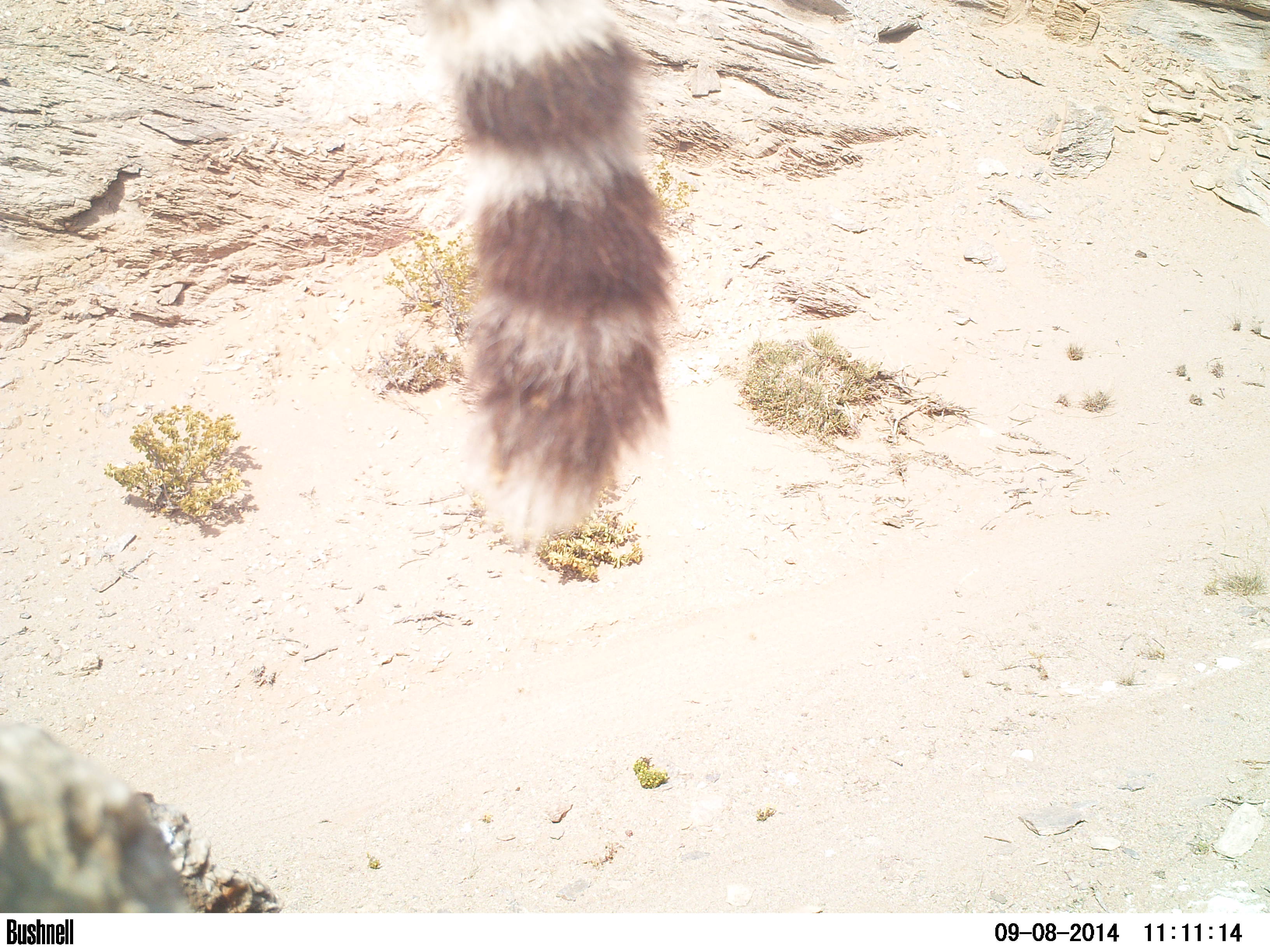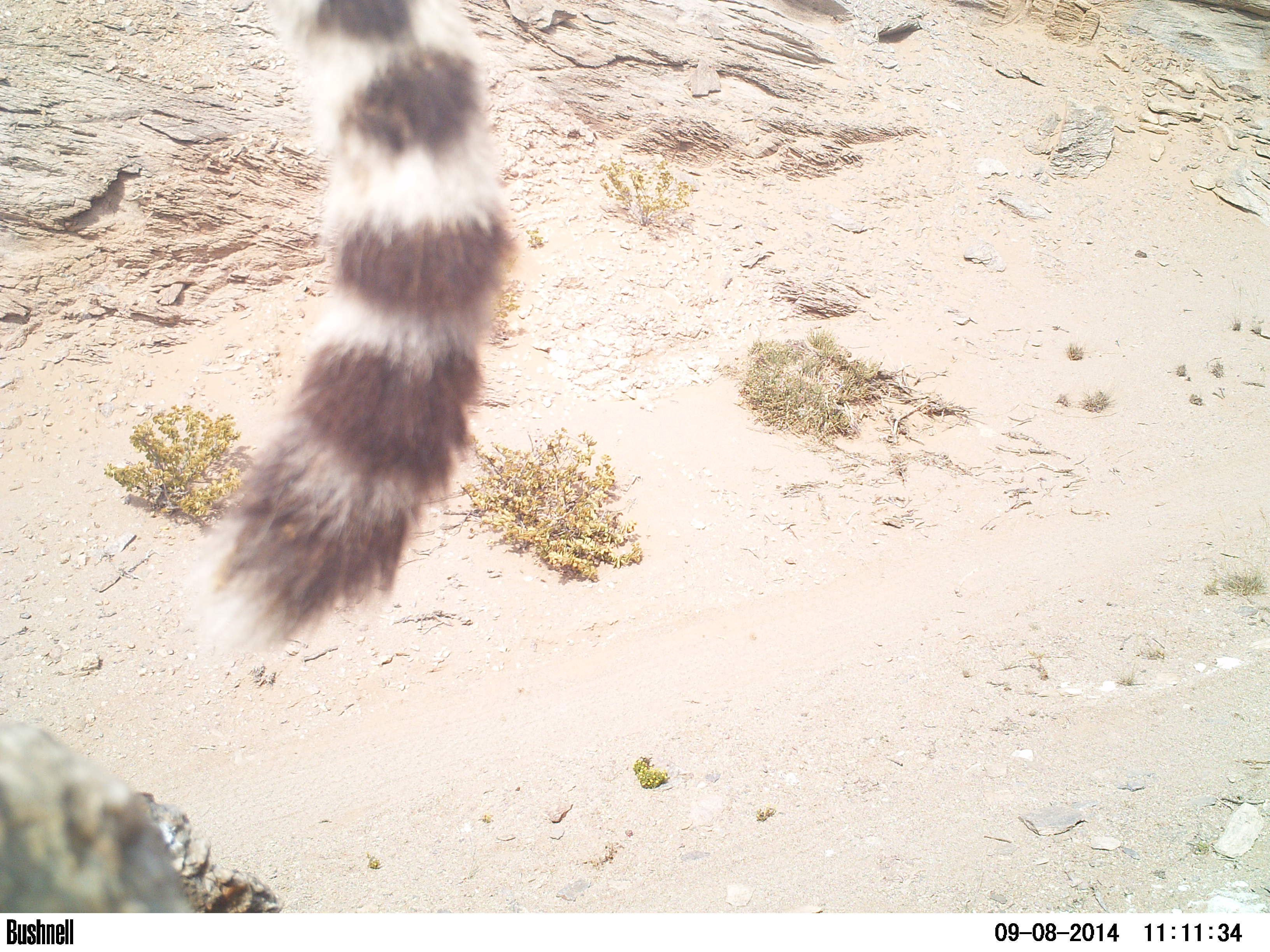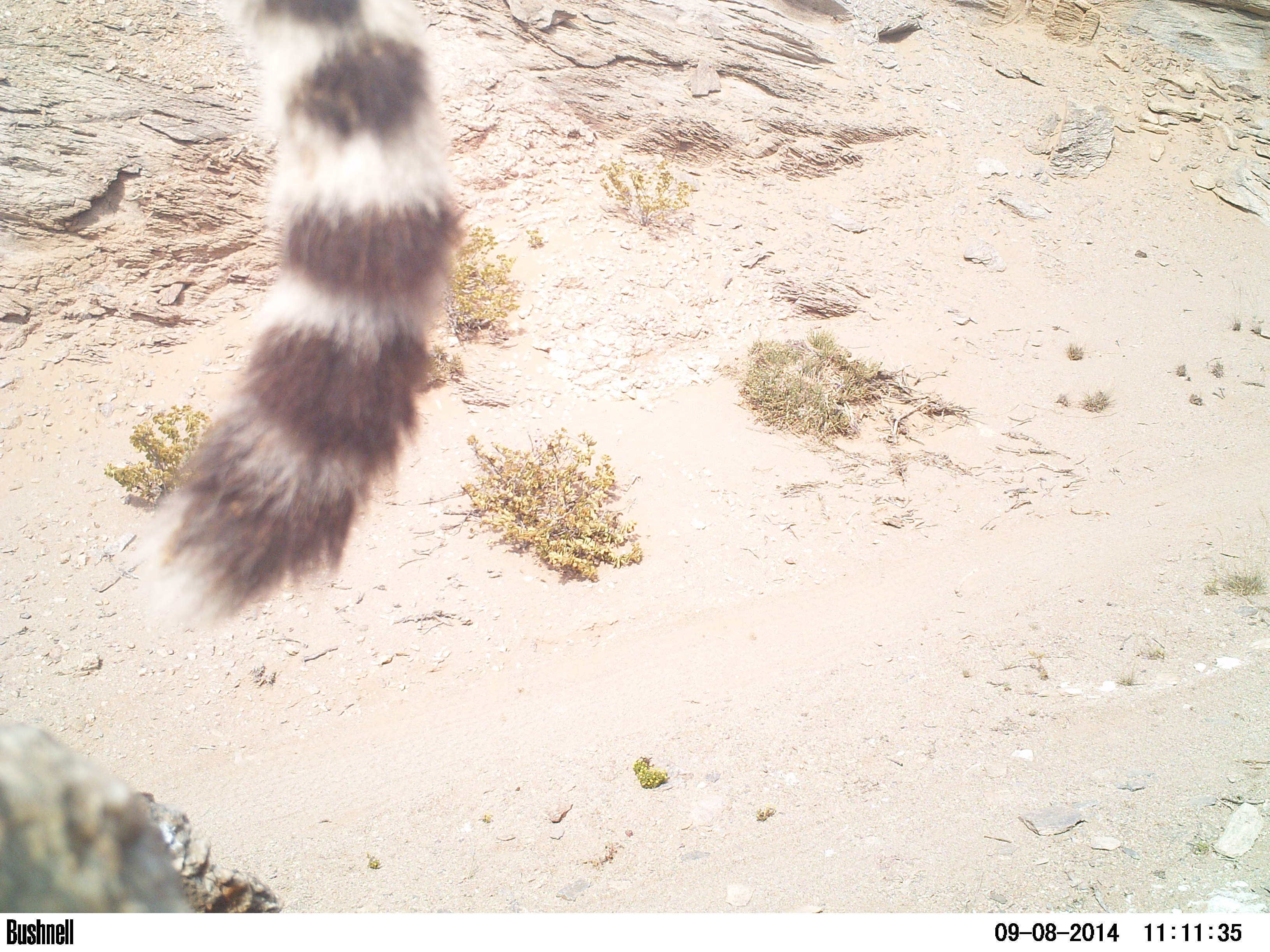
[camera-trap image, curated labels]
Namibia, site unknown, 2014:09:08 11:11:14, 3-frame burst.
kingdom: Animalia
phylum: Chordata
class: Mammalia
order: Carnivora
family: Felidae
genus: Acinonyx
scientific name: Acinonyx jubatus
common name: cheetah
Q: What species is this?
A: Acinonyx jubatus (cheetah).